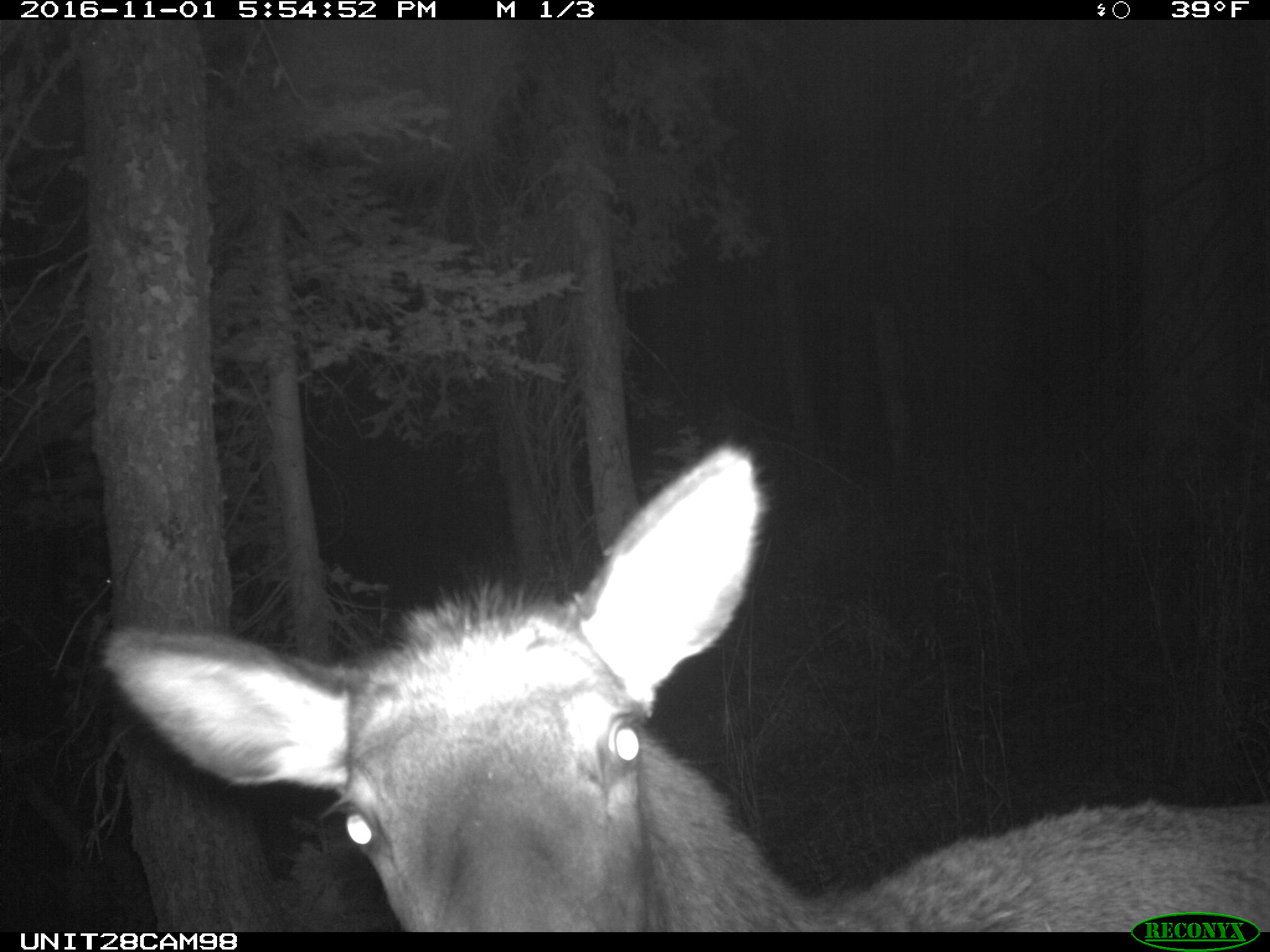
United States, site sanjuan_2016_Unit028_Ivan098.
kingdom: Animalia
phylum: Chordata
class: Mammalia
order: Artiodactyla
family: Cervidae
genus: Cervus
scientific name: Cervus elaphus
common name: red deer